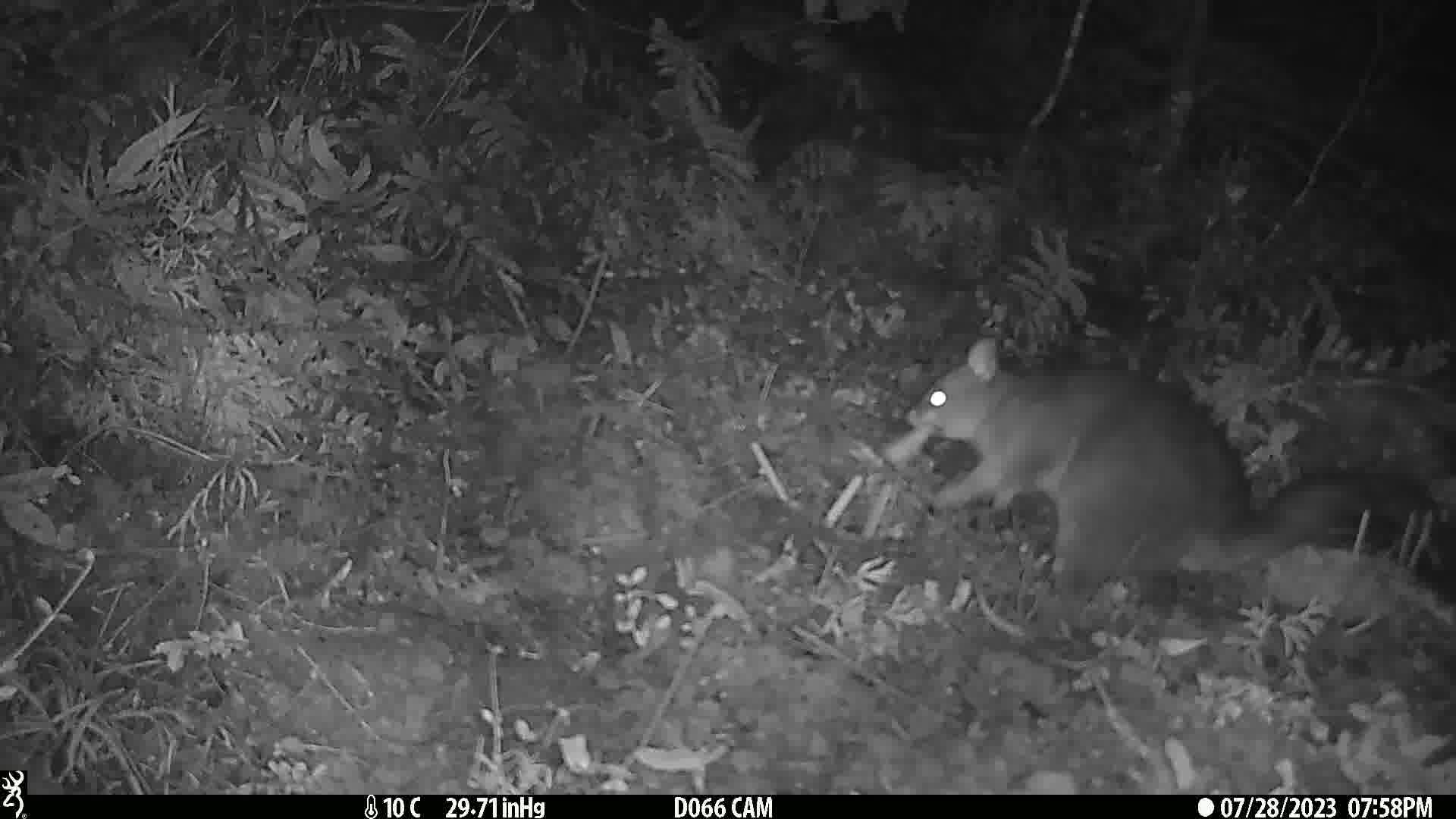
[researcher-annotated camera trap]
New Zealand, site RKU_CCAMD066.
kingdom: Animalia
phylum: Chordata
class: Mammalia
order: Diprotodontia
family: Phalangeridae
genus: Trichosurus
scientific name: Trichosurus vulpecula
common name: common brushtail possum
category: possum